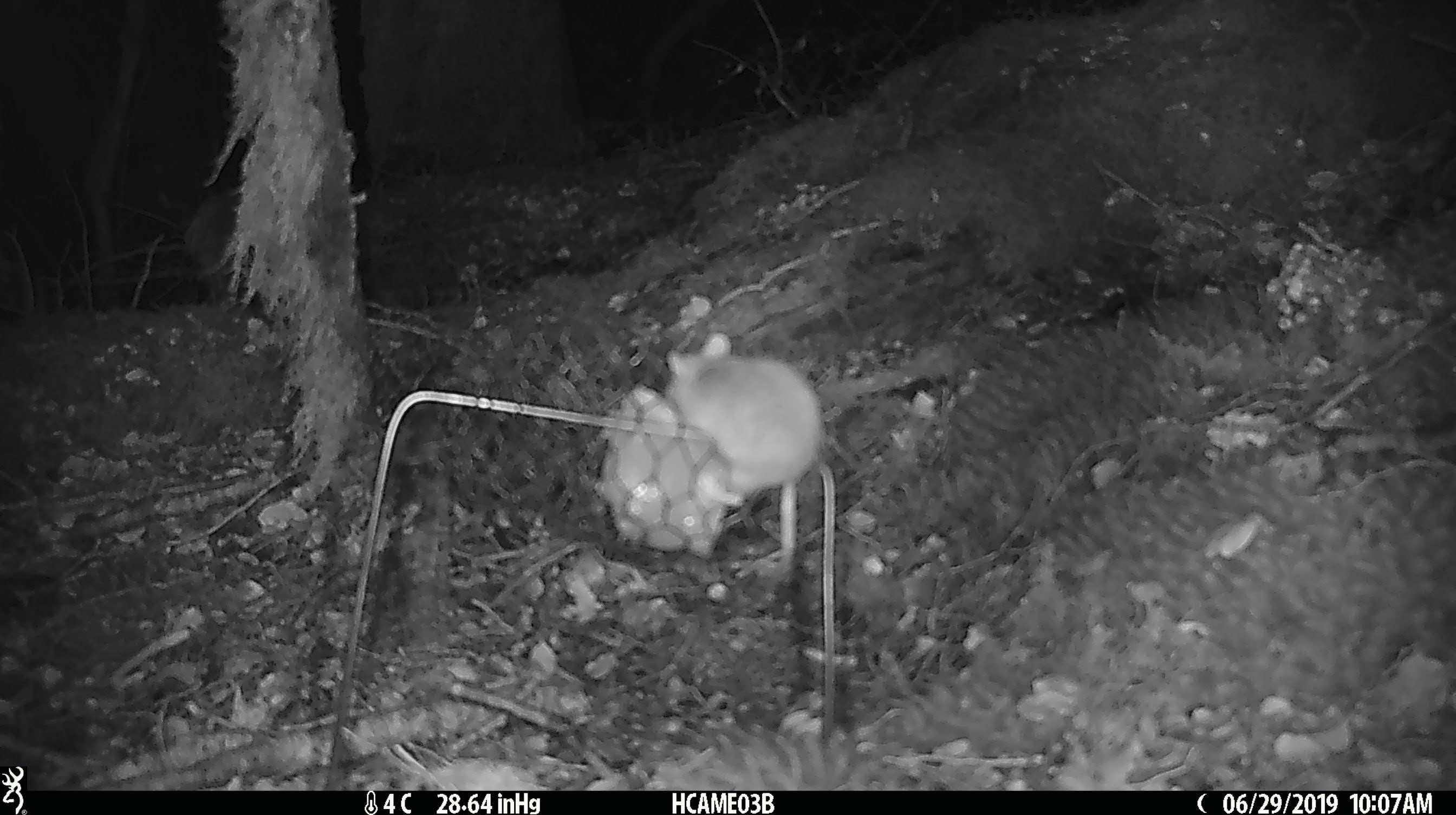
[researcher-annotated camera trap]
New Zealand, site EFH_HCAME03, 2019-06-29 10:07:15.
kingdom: Animalia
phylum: Chordata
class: Mammalia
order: Rodentia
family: Muridae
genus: Mus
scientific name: Mus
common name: mouse